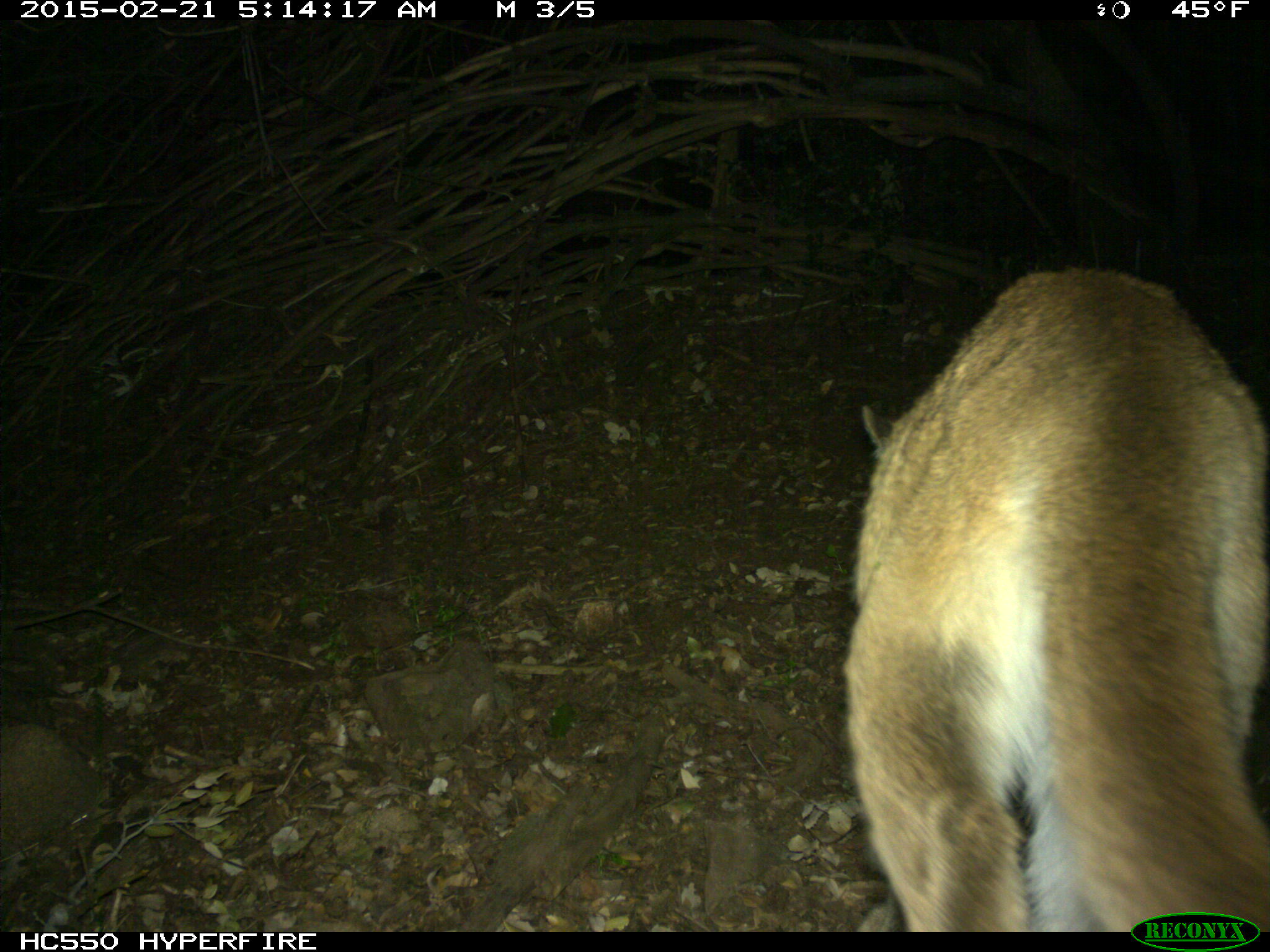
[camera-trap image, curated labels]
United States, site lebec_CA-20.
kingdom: Animalia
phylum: Chordata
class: Mammalia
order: Carnivora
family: Felidae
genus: Puma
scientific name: Puma concolor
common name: mountain lion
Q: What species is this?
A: Puma concolor (mountain lion).